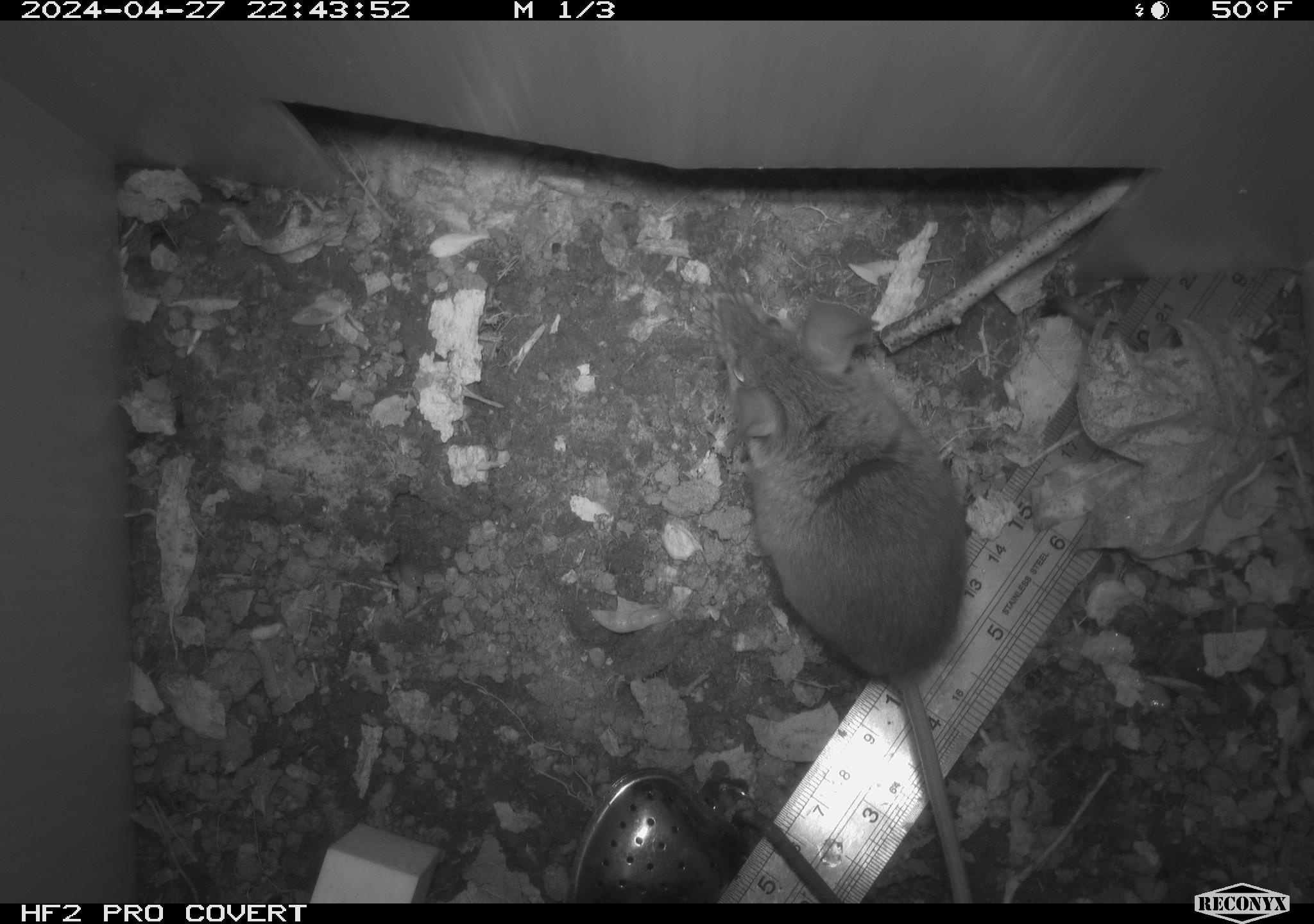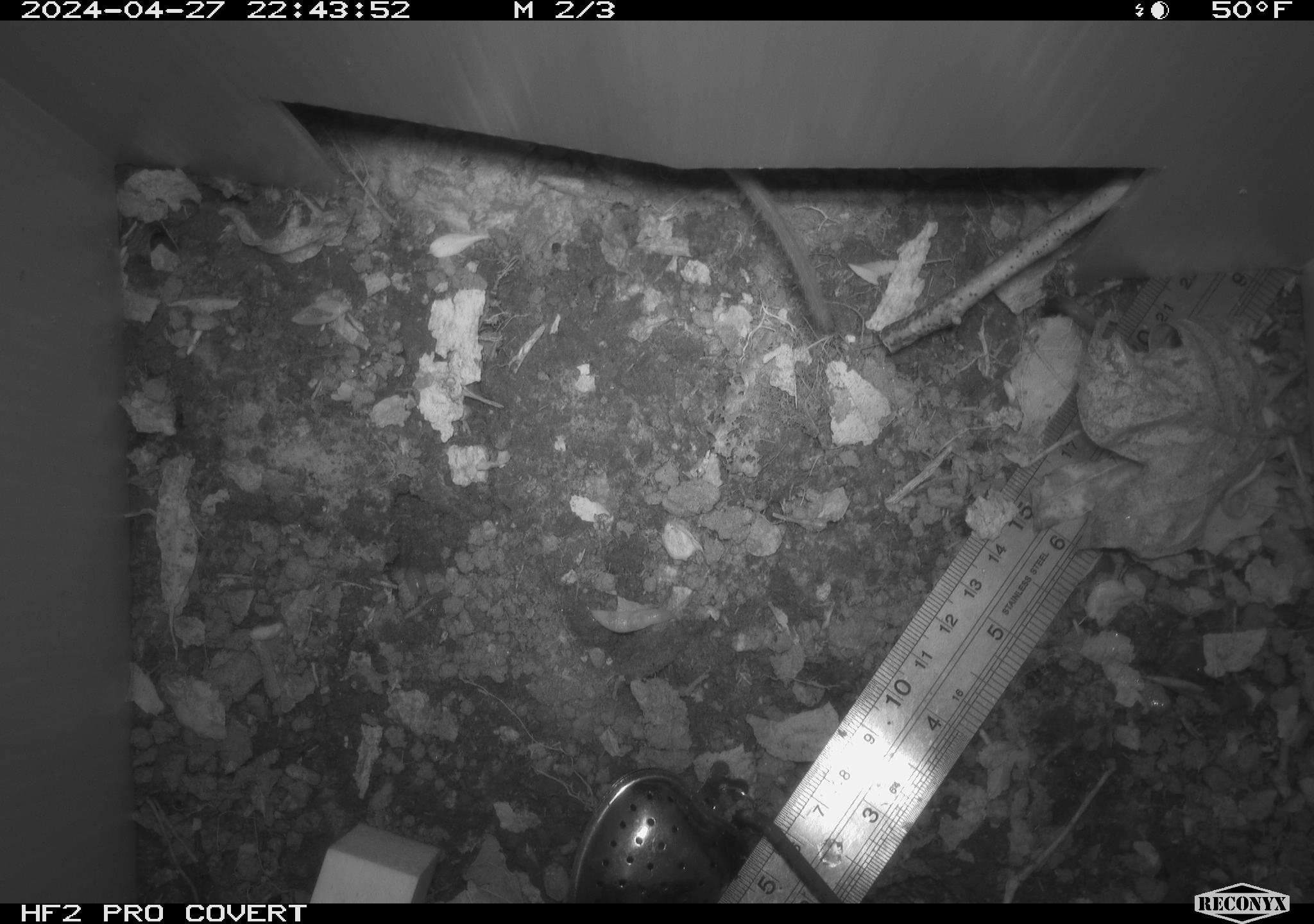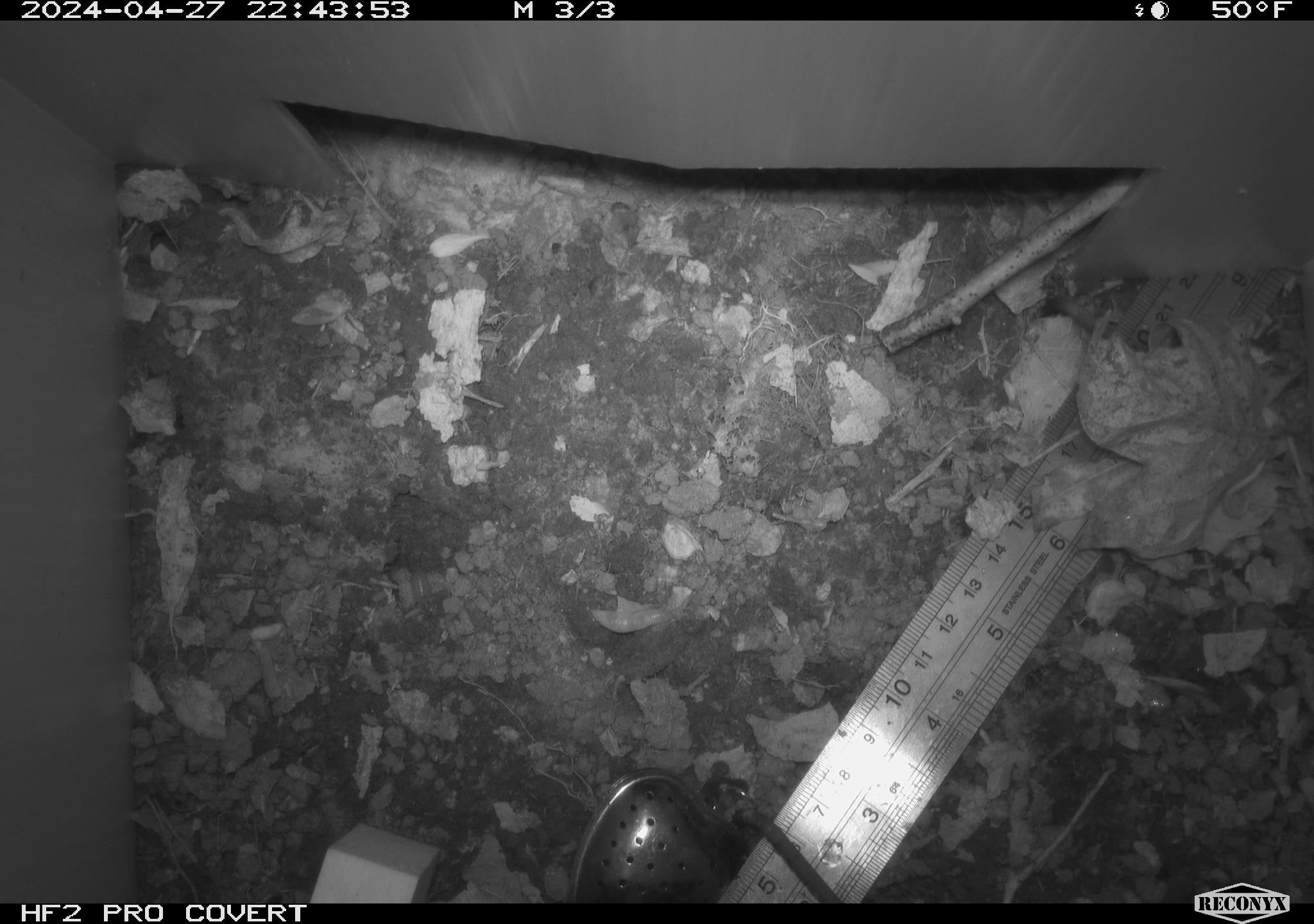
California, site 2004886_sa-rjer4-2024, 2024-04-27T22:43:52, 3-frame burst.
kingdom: Animalia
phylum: Chordata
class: Mammalia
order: Rodentia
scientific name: Rodentia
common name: mouse species